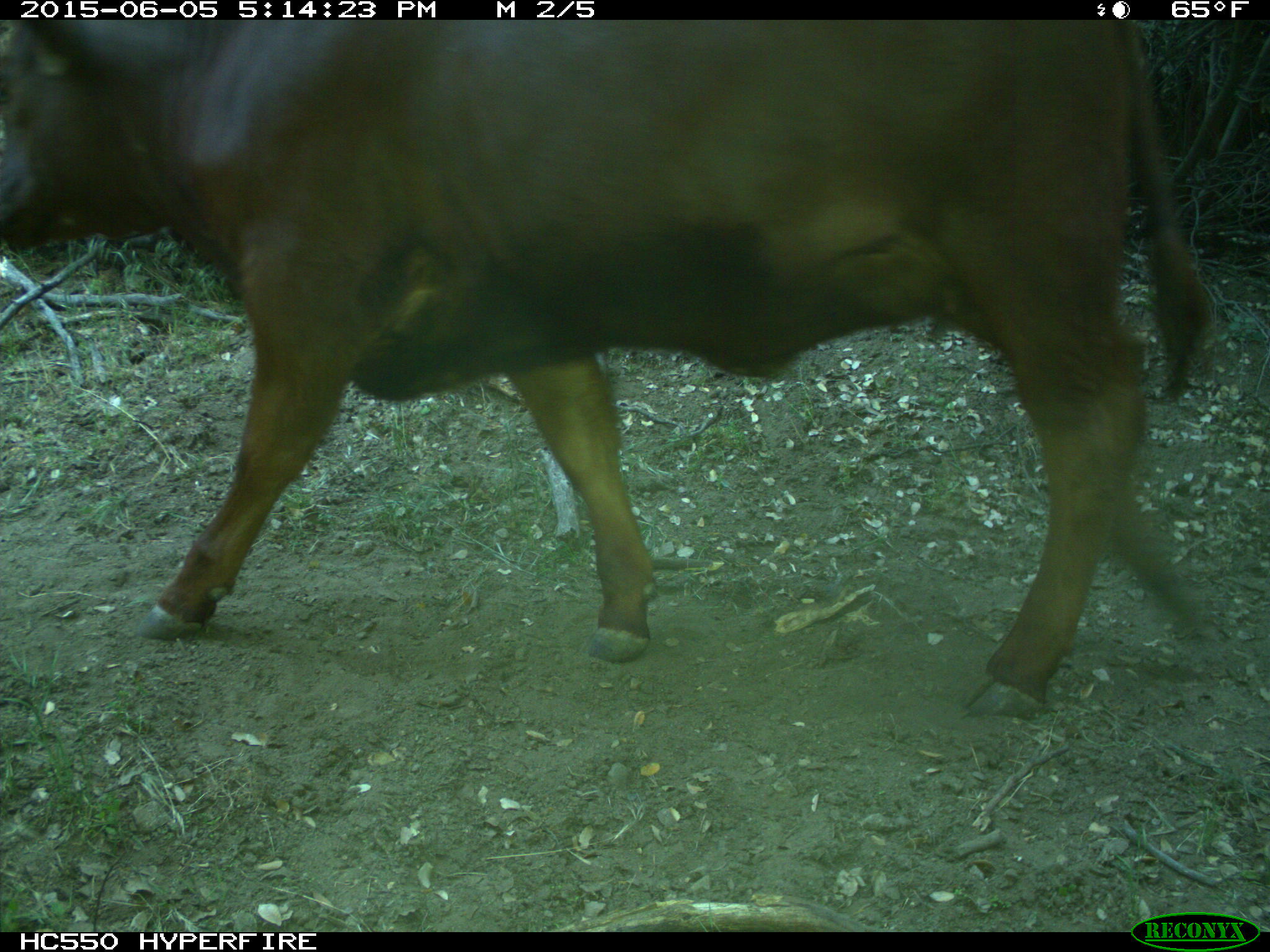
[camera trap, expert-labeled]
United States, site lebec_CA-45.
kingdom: Animalia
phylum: Chordata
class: Mammalia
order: Artiodactyla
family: Bovidae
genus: Bos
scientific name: Bos taurus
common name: domestic cow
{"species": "Bos taurus (domestic cow)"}